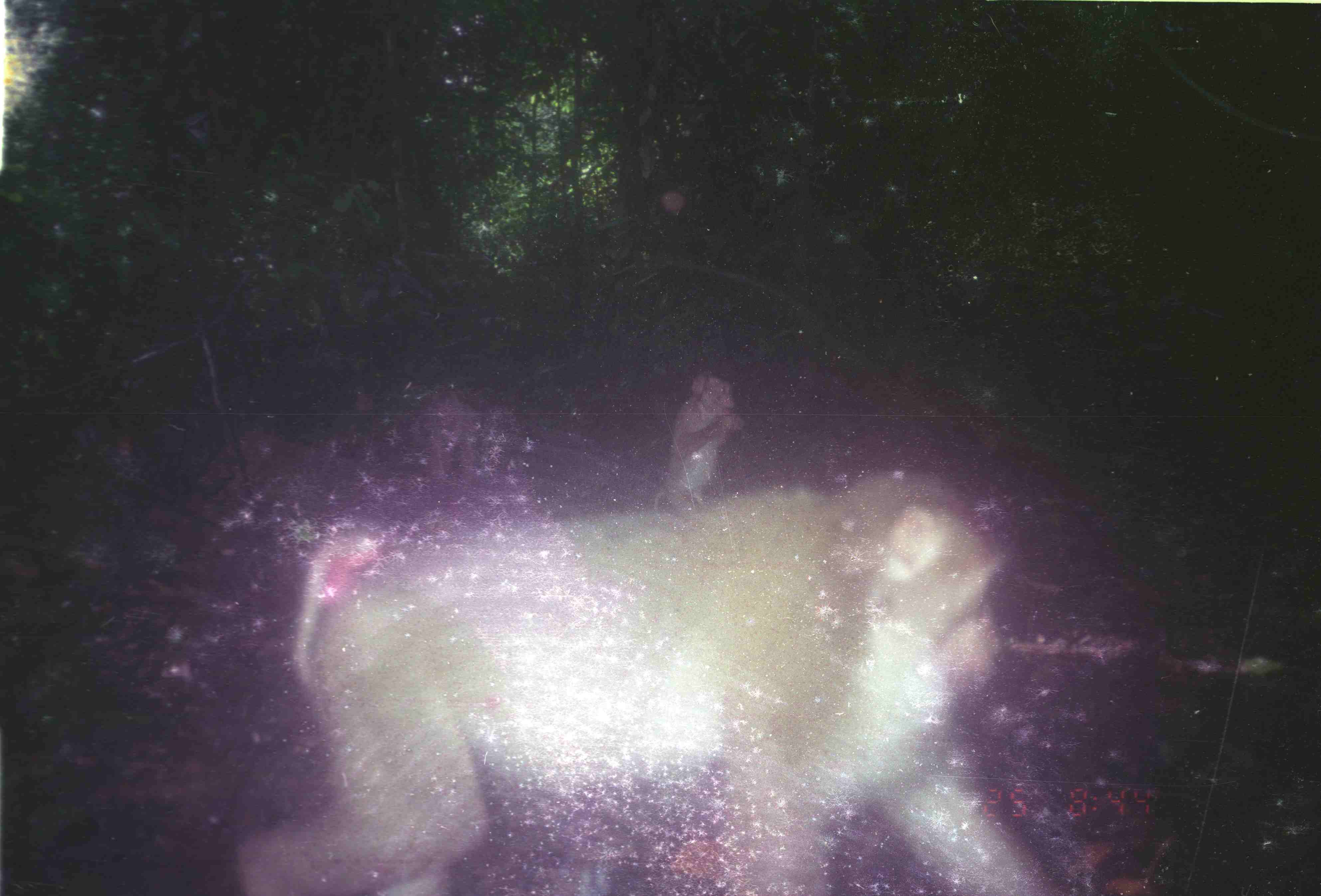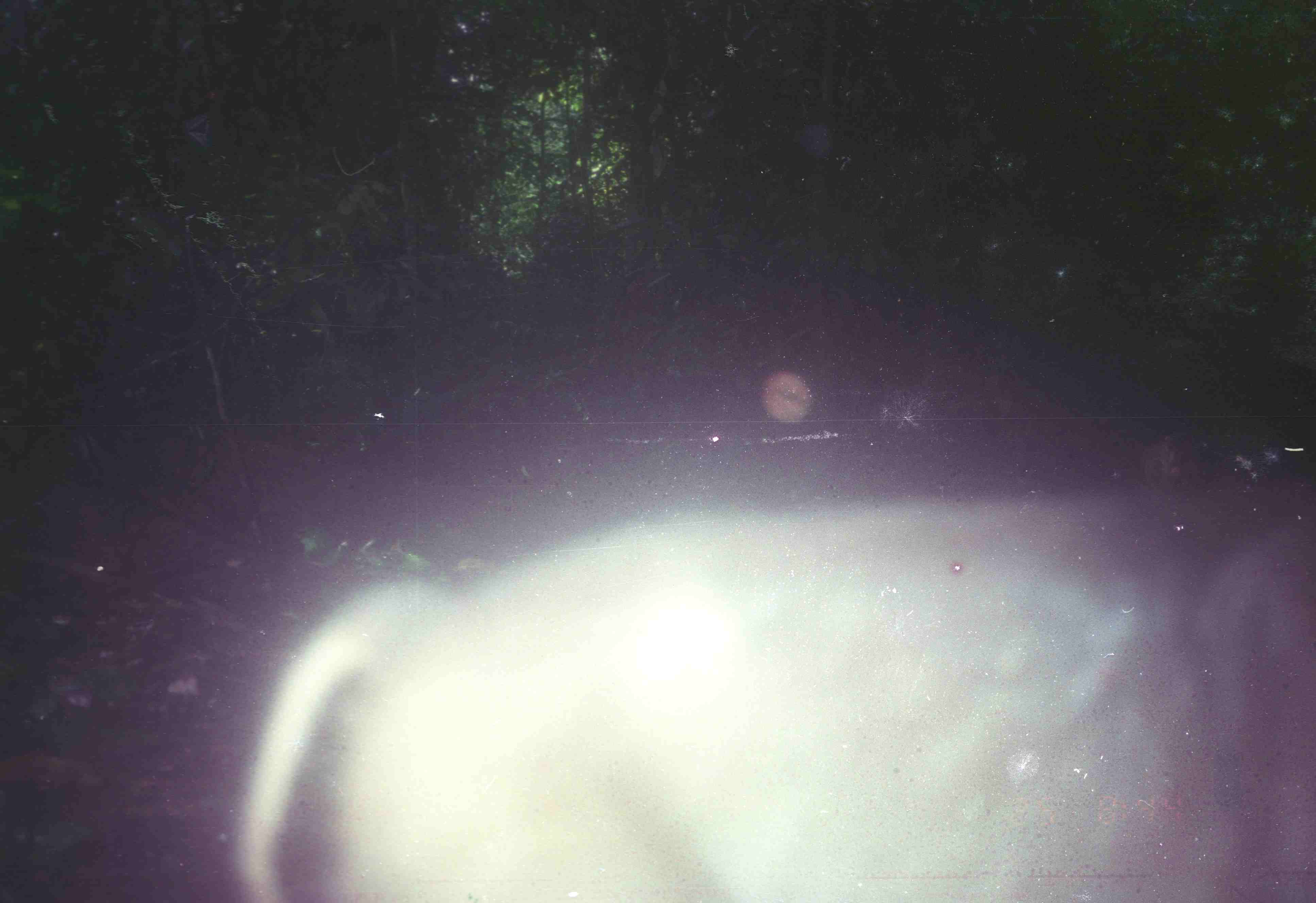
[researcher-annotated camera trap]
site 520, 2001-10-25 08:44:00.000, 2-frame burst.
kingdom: Animalia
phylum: Chordata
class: Mammalia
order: Primates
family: Cercopithecidae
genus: Macaca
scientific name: Macaca nemestrina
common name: southern pig-tailed macaque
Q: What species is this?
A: Macaca nemestrina (southern pig-tailed macaque).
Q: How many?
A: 3.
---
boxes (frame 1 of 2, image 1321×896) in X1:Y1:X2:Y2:
macaca nemestrina: 231:468:1059:893; 652:373:740:514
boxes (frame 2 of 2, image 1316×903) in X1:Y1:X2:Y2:
macaca nemestrina: 228:483:1310:897